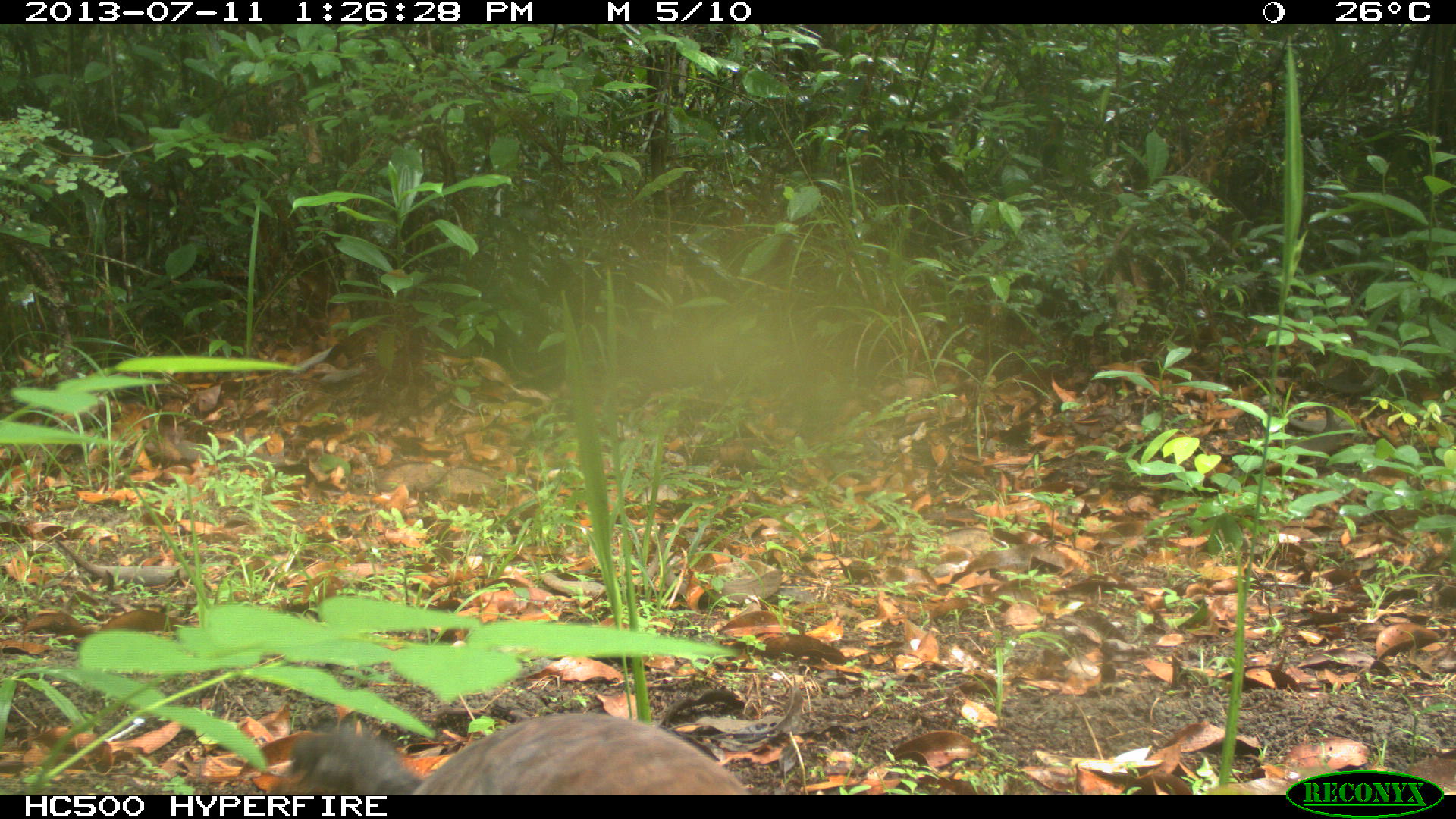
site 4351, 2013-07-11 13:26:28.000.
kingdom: Animalia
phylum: Chordata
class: Aves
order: Tinamiformes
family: Tinamidae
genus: Tinamus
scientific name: Tinamus major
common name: great tinamou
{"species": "Tinamus major (great tinamou)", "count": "1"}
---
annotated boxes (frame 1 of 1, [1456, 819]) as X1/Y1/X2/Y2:
tinamus major: 262/709/753/794